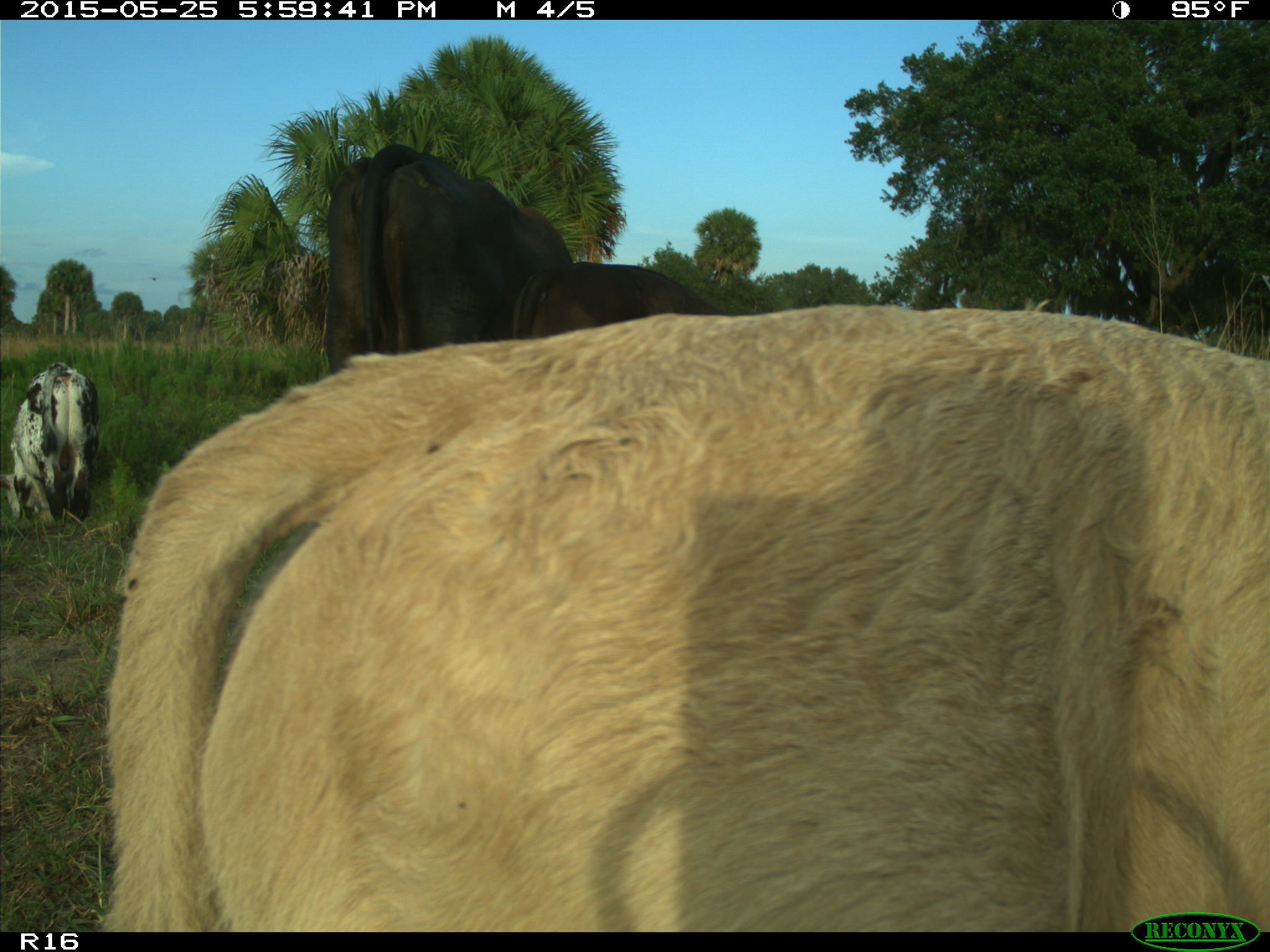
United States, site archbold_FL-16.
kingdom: Animalia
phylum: Chordata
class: Mammalia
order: Artiodactyla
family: Bovidae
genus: Bos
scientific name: Bos taurus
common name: domestic cow